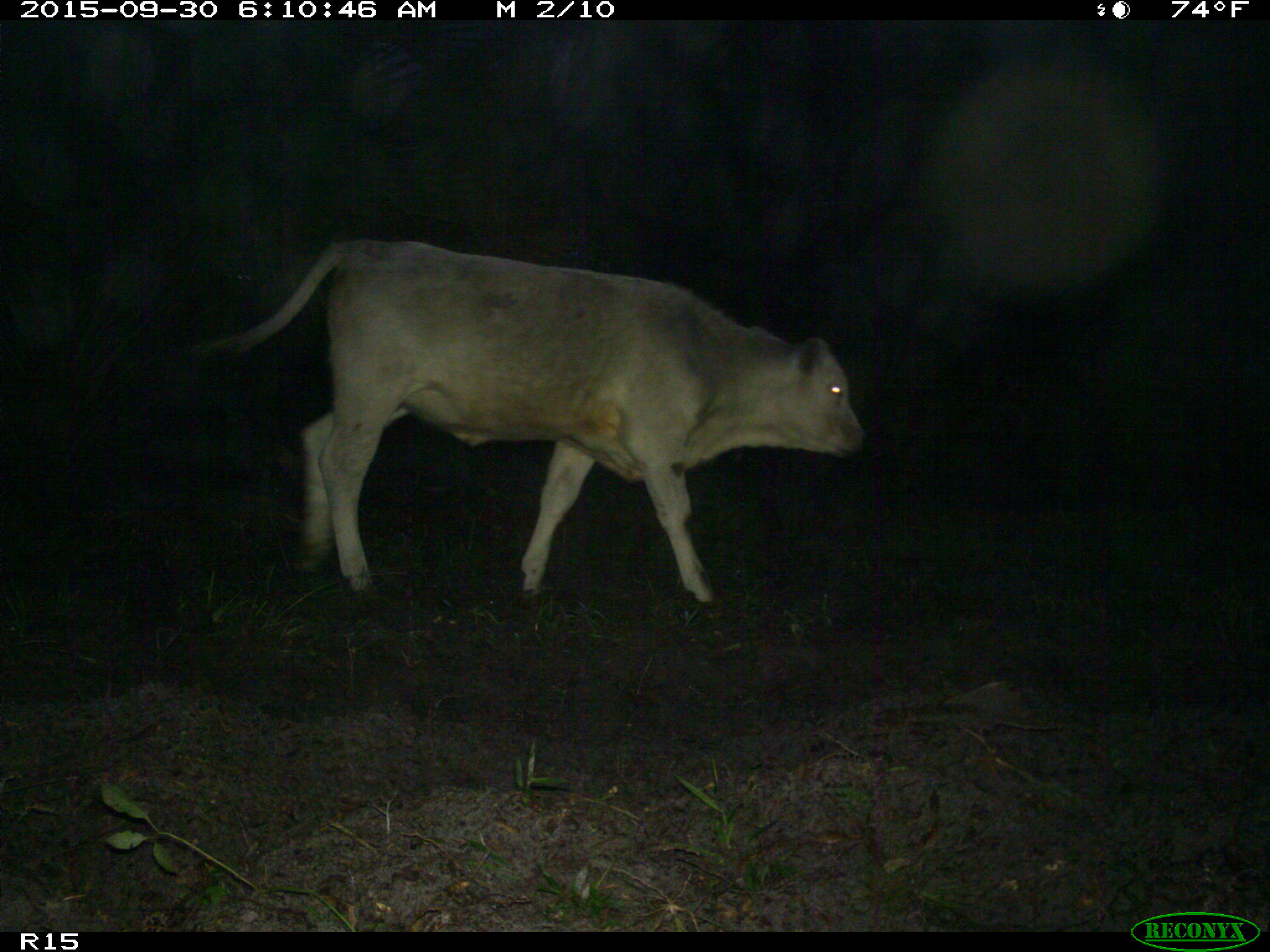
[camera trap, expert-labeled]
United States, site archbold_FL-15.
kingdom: Animalia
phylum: Chordata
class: Mammalia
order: Artiodactyla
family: Bovidae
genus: Bos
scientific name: Bos taurus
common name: domestic cow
Bos taurus (domestic cow).